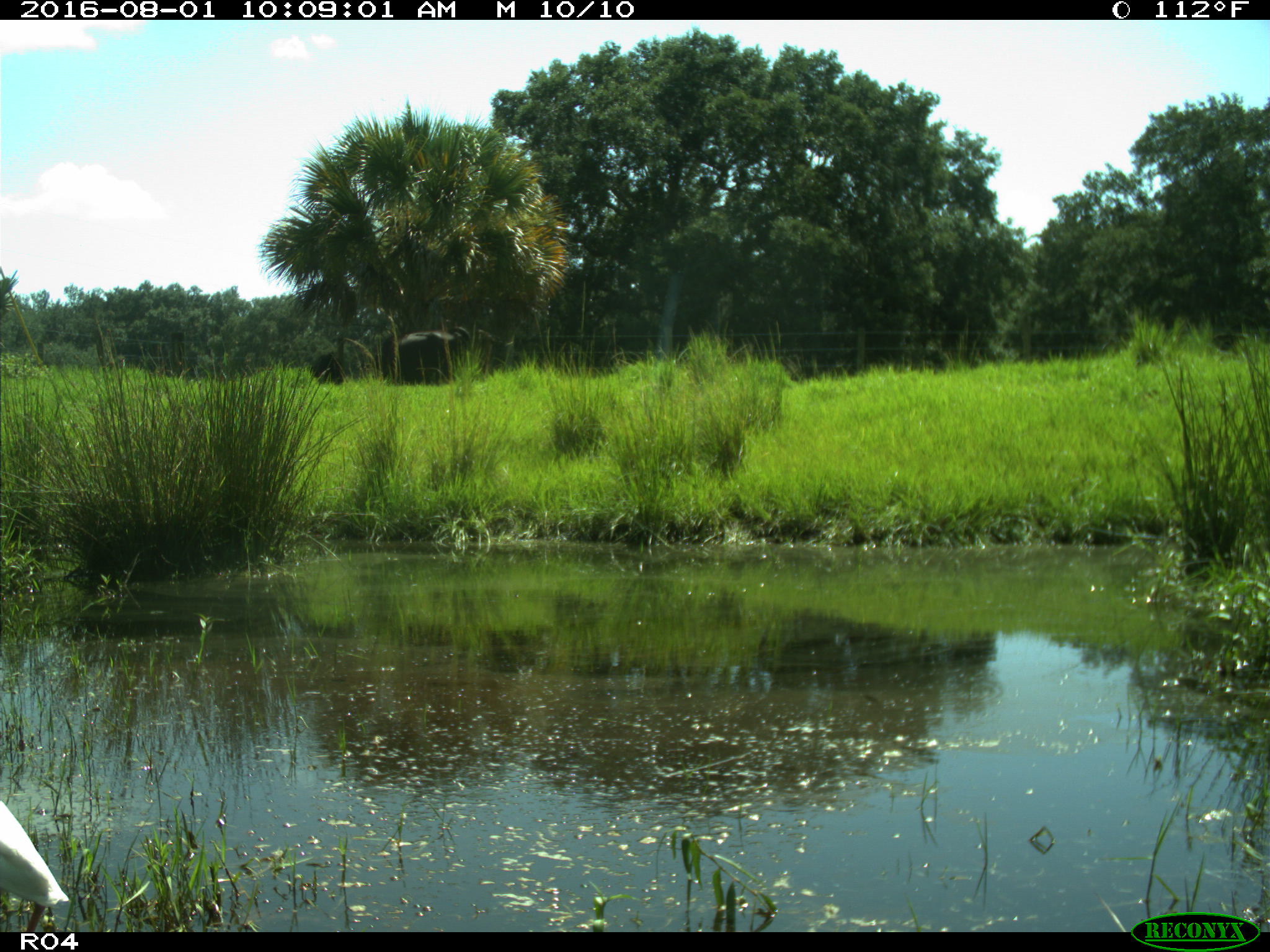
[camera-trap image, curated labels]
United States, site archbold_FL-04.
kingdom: Animalia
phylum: Chordata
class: Aves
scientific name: Aves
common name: birds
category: unidentified bird